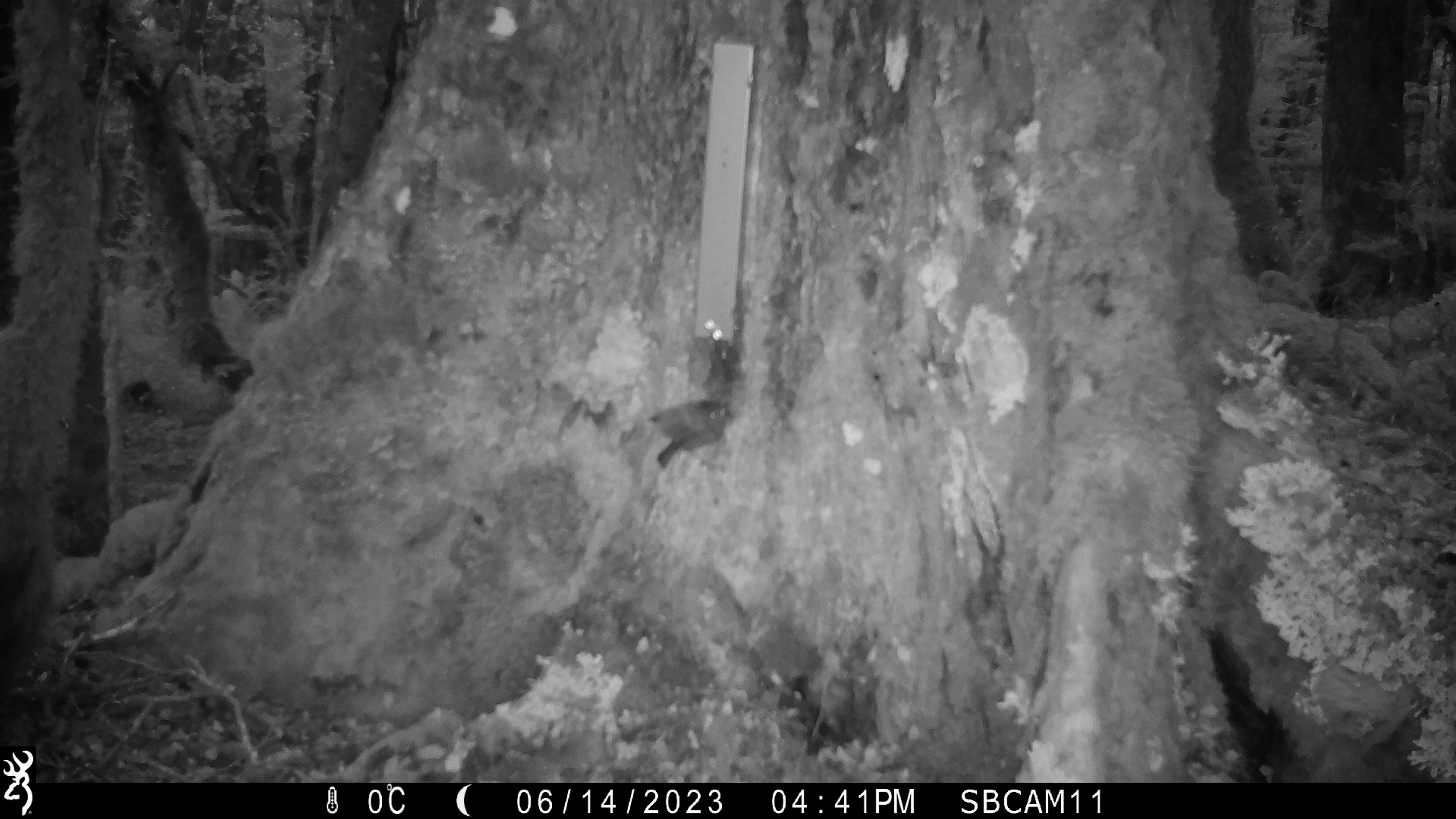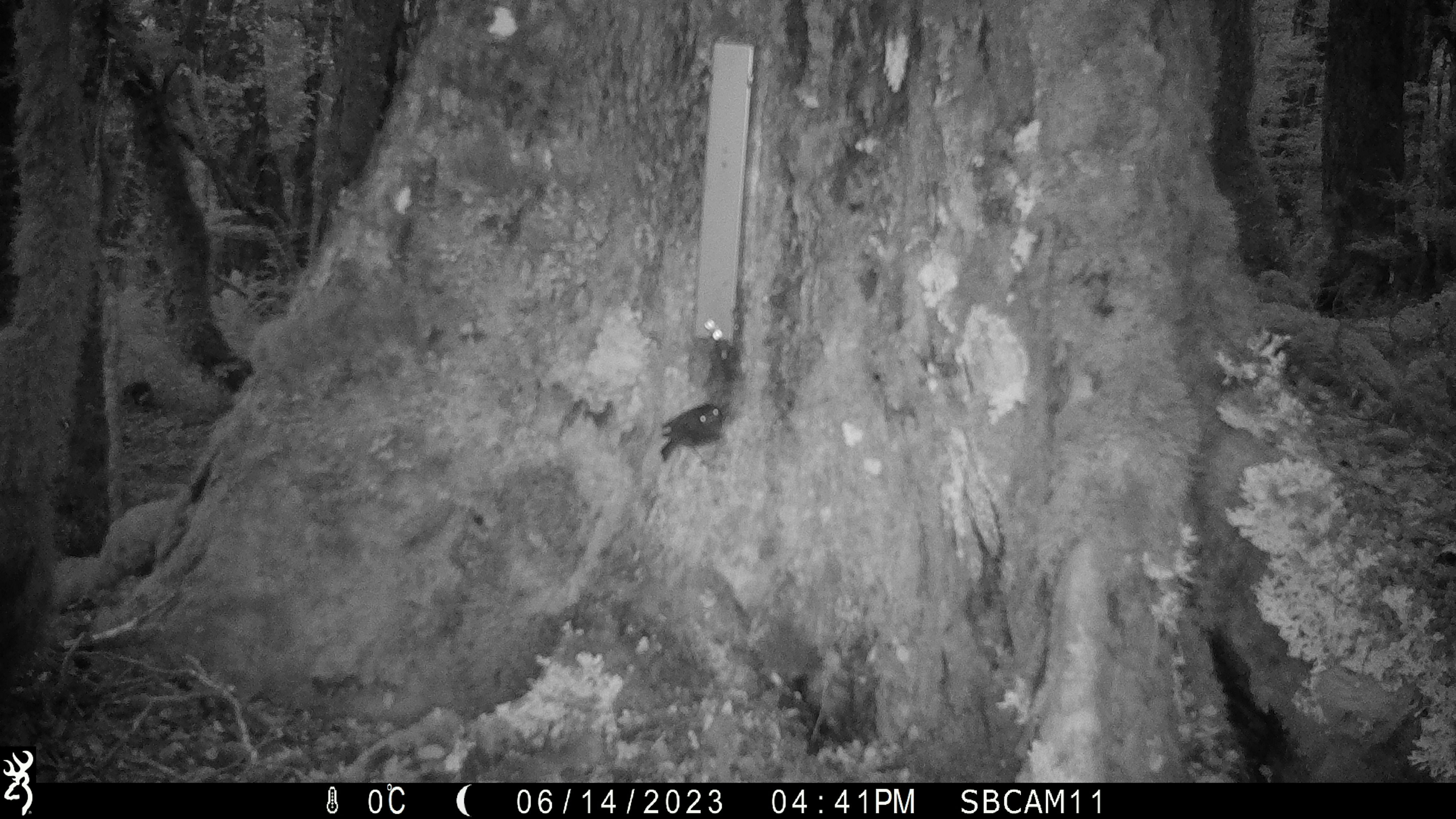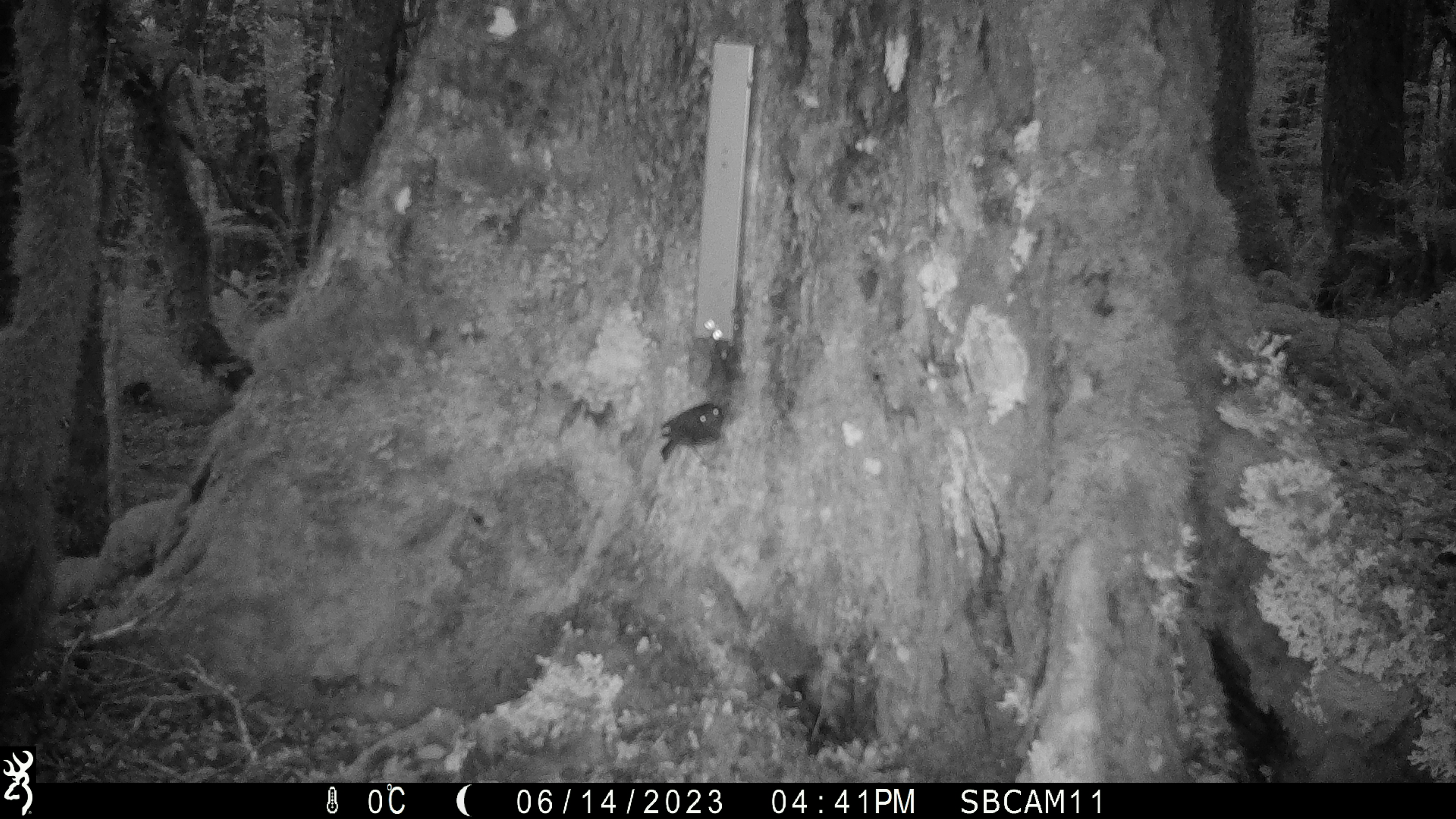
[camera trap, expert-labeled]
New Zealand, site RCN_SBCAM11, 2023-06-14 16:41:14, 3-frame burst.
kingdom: Animalia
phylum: Chordata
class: Aves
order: Passeriformes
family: Petroicidae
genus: Petroica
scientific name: Petroica australis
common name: new zealand robin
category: robin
Robin (new zealand robin) (Petroica australis).